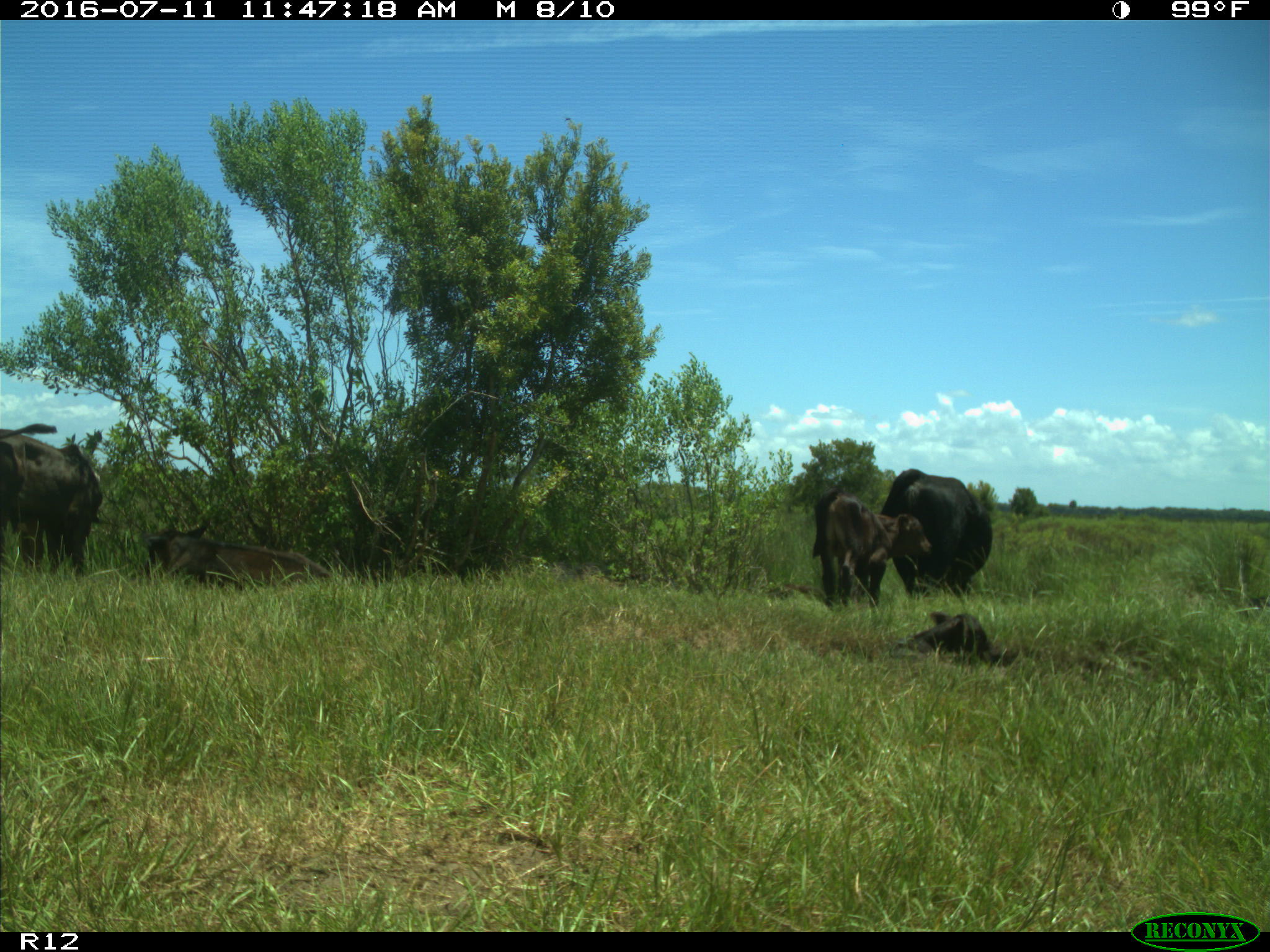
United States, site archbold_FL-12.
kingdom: Animalia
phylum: Chordata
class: Mammalia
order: Artiodactyla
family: Bovidae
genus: Bos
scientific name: Bos taurus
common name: domestic cow